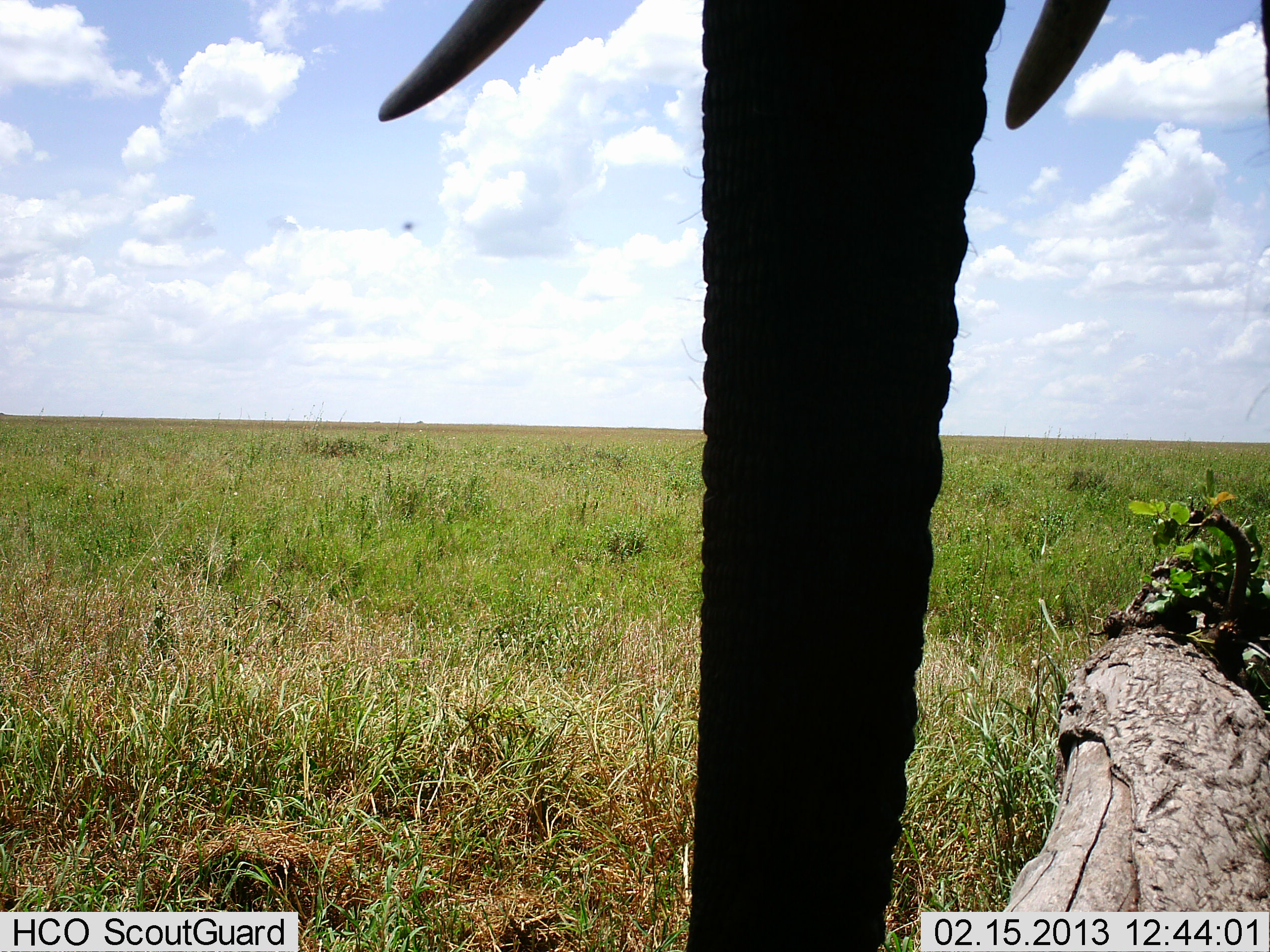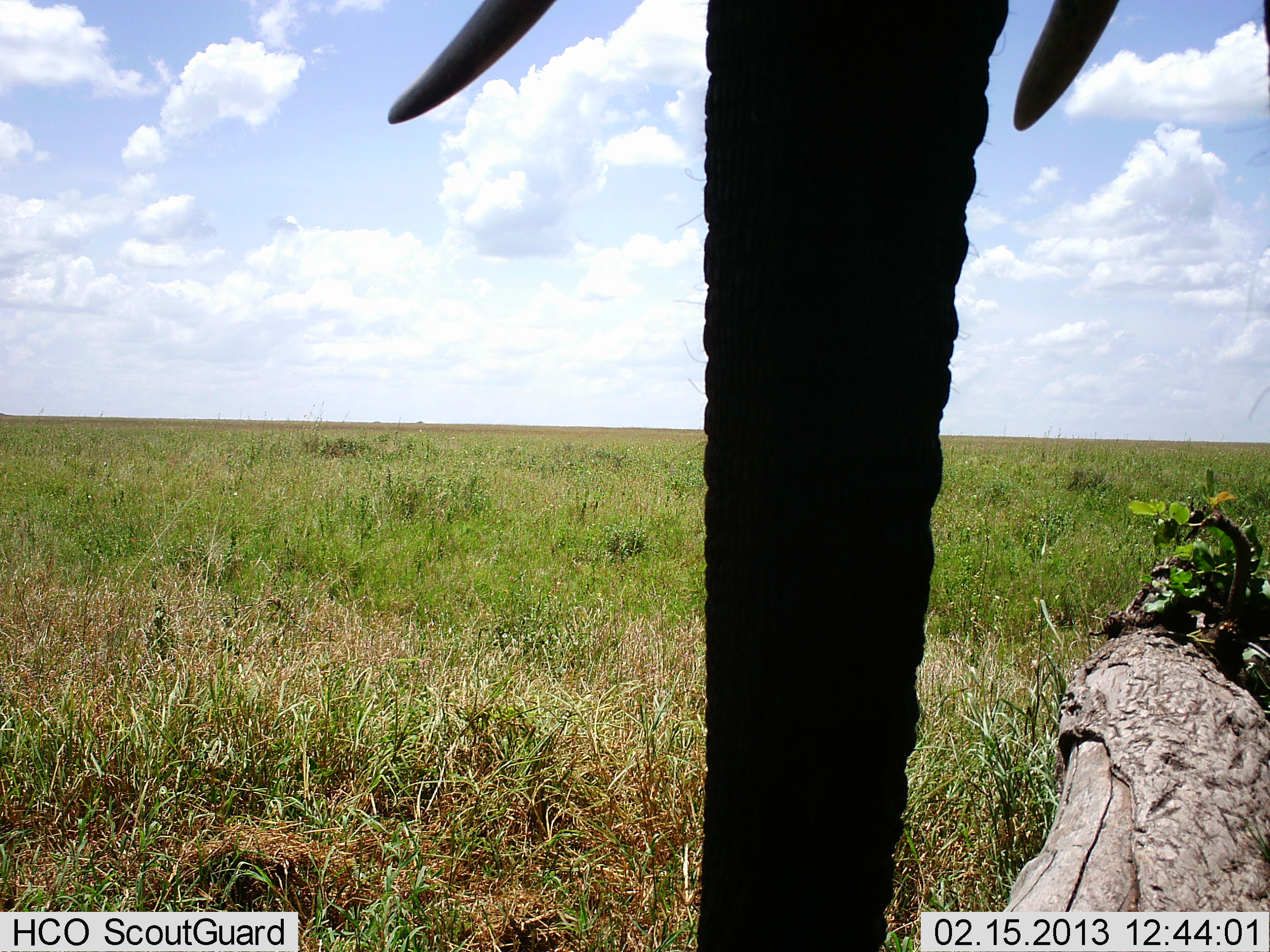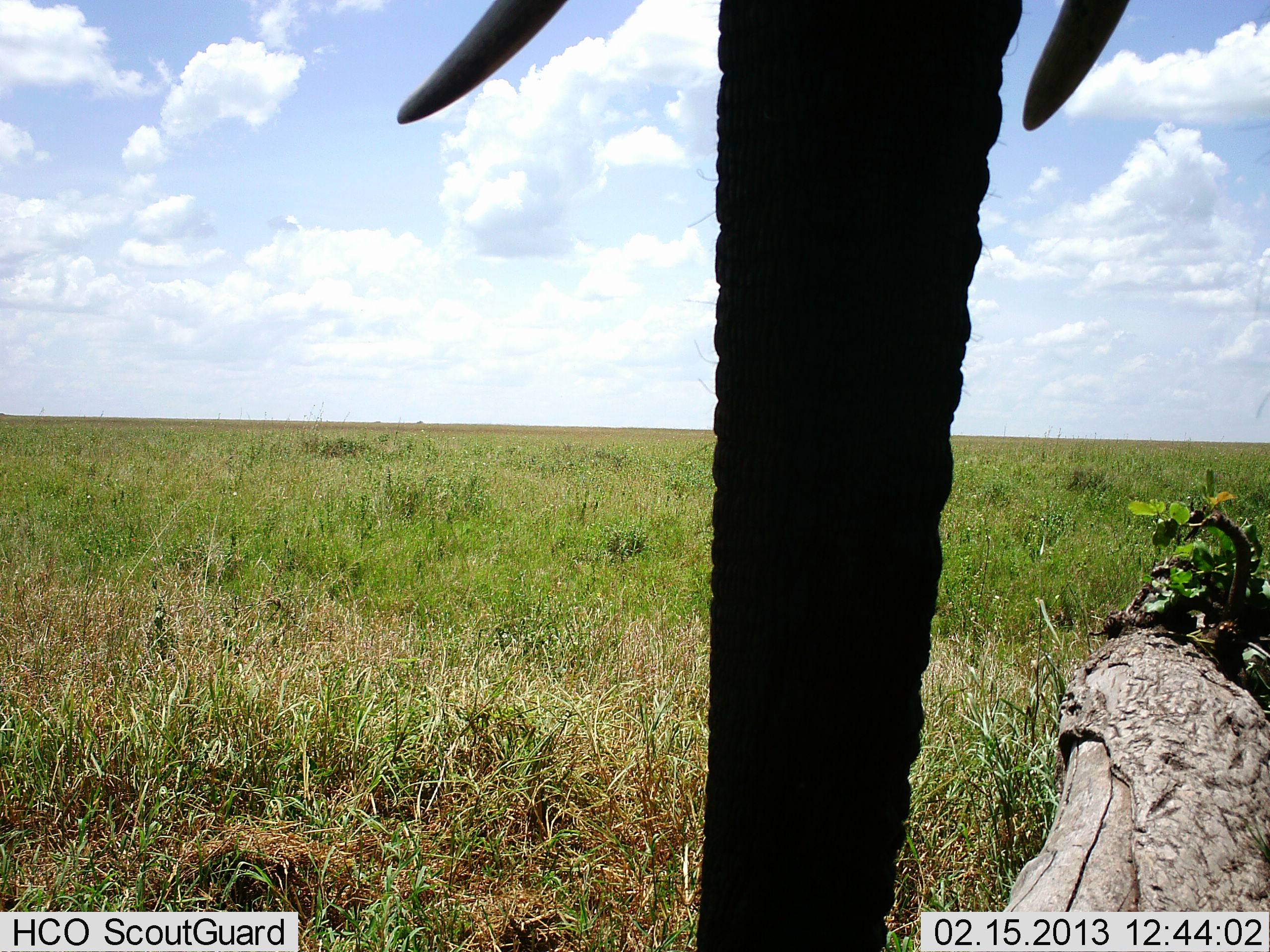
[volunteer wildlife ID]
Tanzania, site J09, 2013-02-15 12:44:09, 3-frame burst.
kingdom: Animalia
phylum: Chordata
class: Mammalia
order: Proboscidea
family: Elephantidae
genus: Loxodonta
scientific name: Loxodonta africana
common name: african bush elephant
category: elephant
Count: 1.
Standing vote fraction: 100%.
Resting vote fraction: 0%.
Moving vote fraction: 7%.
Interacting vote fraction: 0%.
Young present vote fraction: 0%.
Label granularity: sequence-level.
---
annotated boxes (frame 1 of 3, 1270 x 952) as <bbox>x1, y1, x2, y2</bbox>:
animal: <bbox>377, 0, 1270, 952</bbox>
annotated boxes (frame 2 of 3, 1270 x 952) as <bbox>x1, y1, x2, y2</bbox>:
animal: <bbox>385, 0, 1270, 952</bbox>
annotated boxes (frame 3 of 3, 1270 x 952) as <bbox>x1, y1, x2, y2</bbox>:
animal: <bbox>397, 0, 1131, 952</bbox>